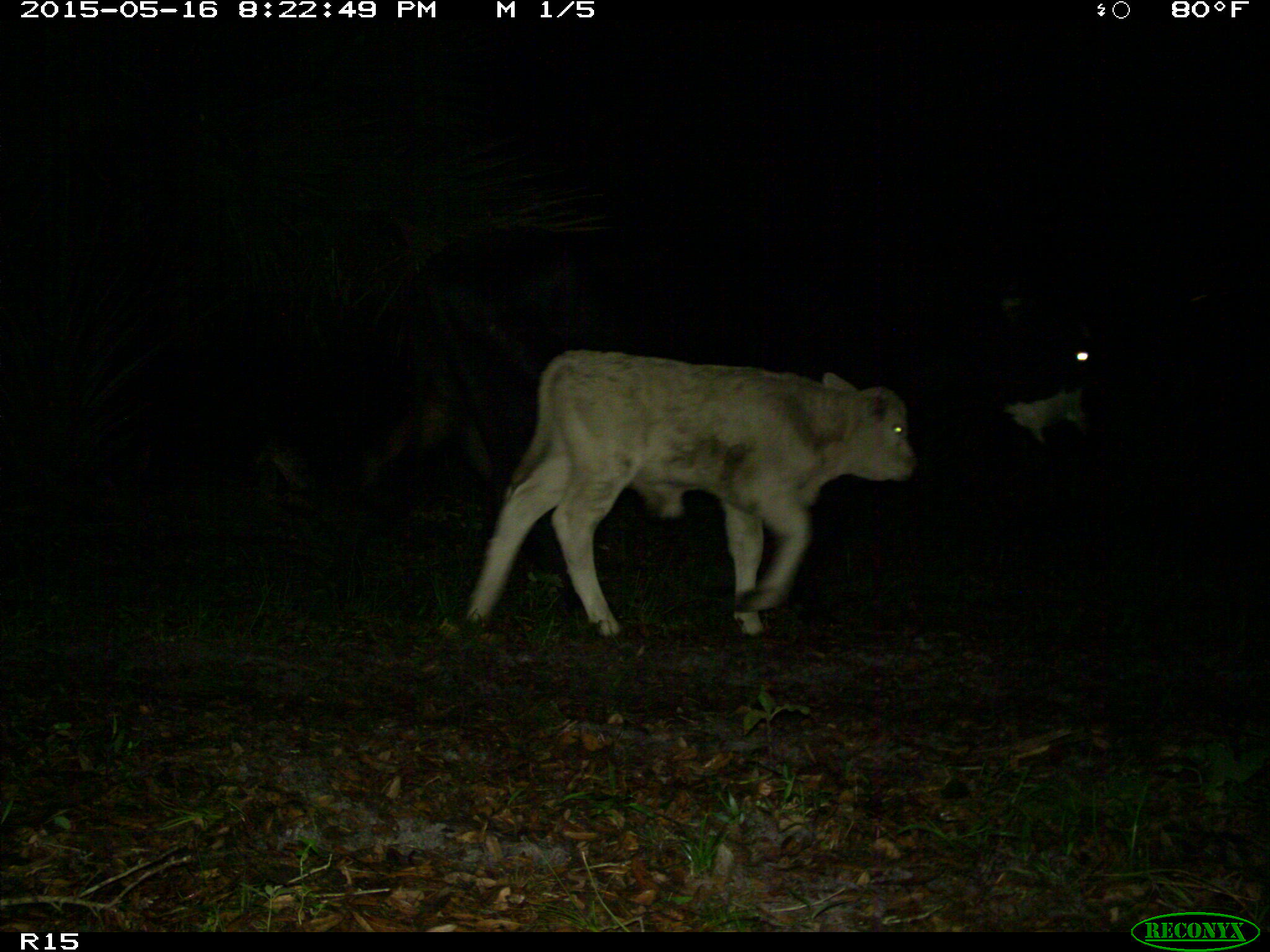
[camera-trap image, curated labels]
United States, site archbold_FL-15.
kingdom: Animalia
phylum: Chordata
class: Mammalia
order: Artiodactyla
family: Bovidae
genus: Bos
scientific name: Bos taurus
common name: domestic cow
Bos taurus (domestic cow).